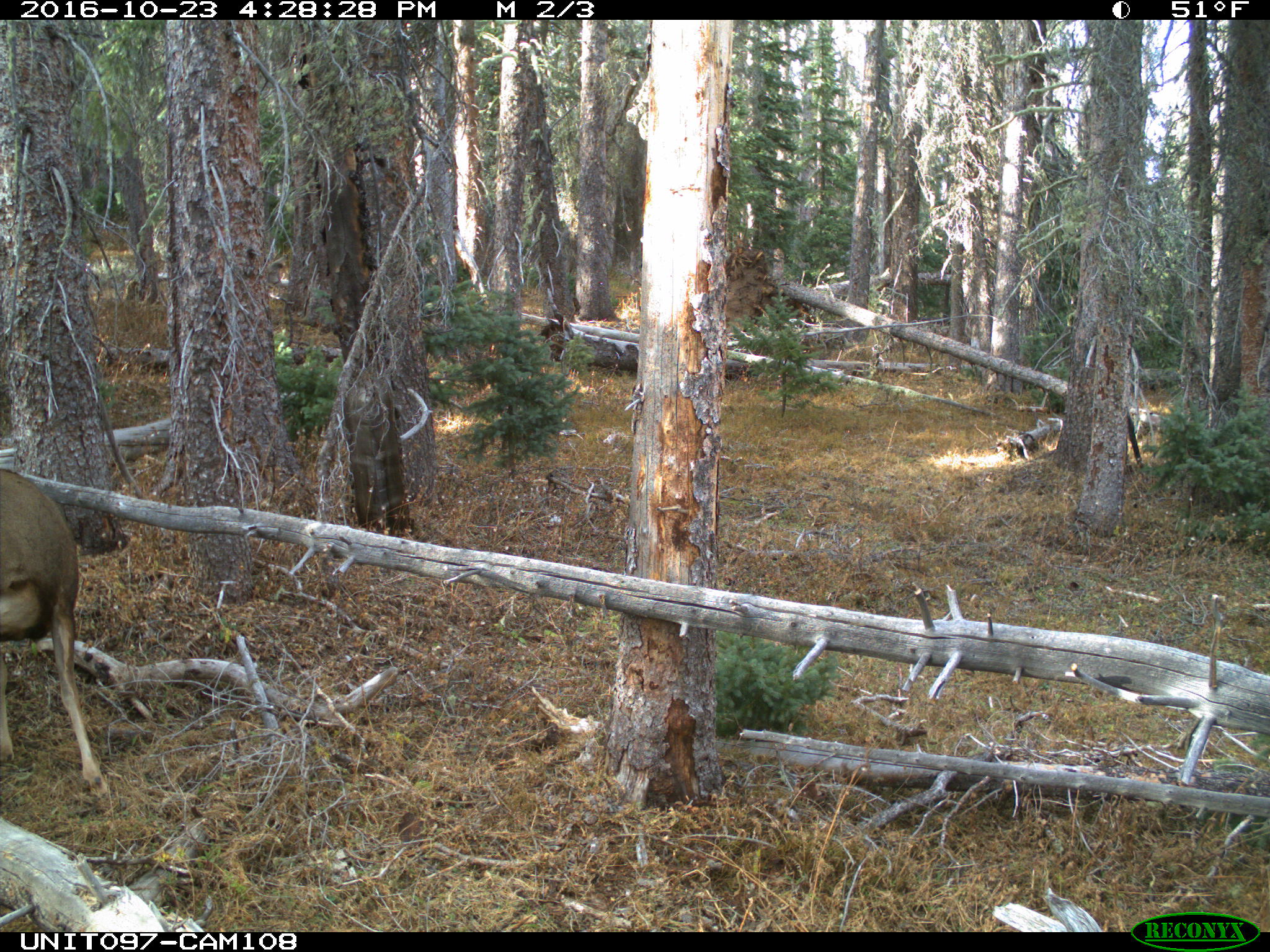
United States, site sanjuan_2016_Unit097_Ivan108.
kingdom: Animalia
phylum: Chordata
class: Mammalia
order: Artiodactyla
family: Cervidae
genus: Odocoileus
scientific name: Odocoileus hemionus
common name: mule deer